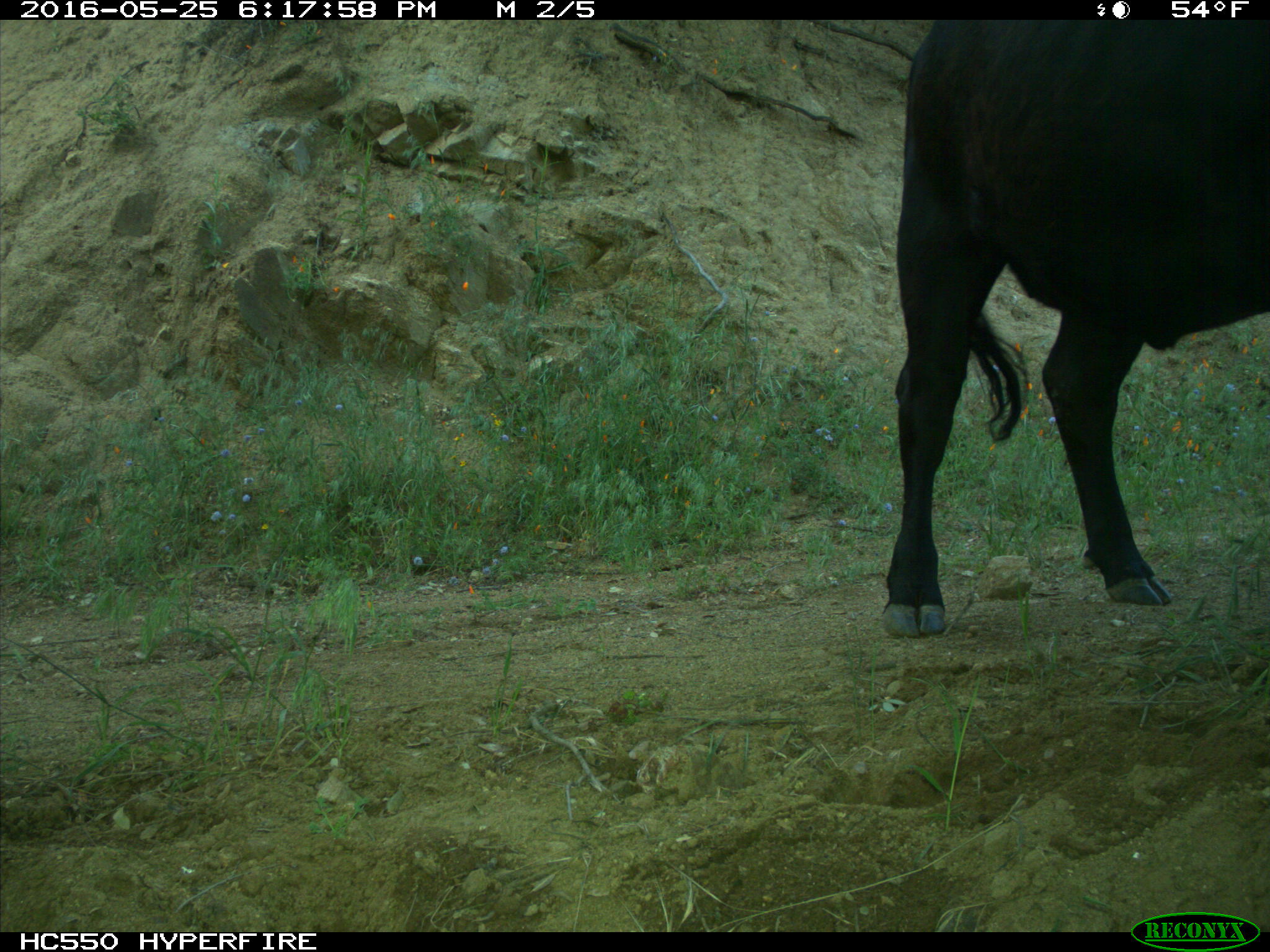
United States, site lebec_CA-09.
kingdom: Animalia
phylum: Chordata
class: Mammalia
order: Artiodactyla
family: Bovidae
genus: Bos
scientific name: Bos taurus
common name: domestic cow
Bos taurus (domestic cow).